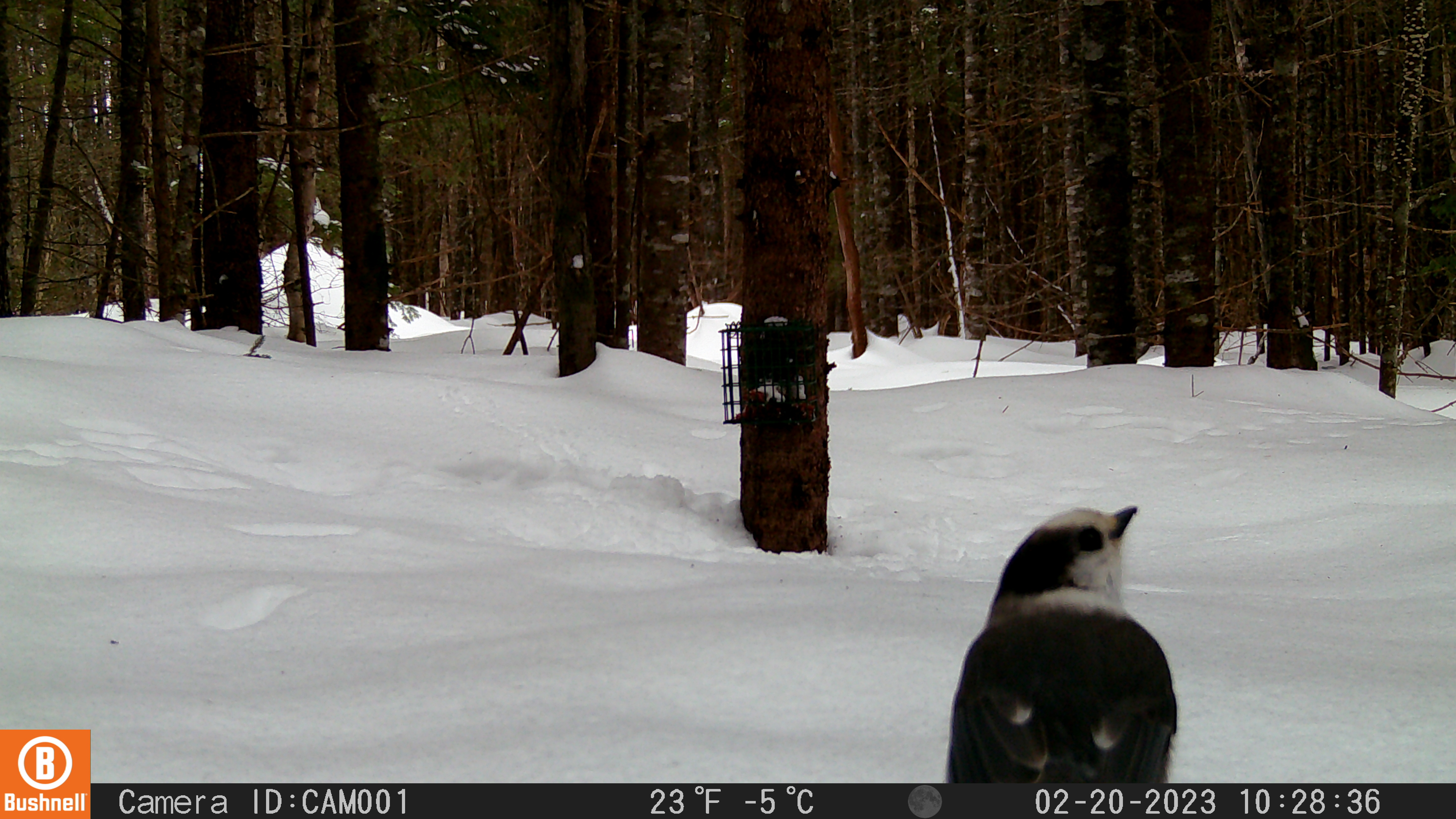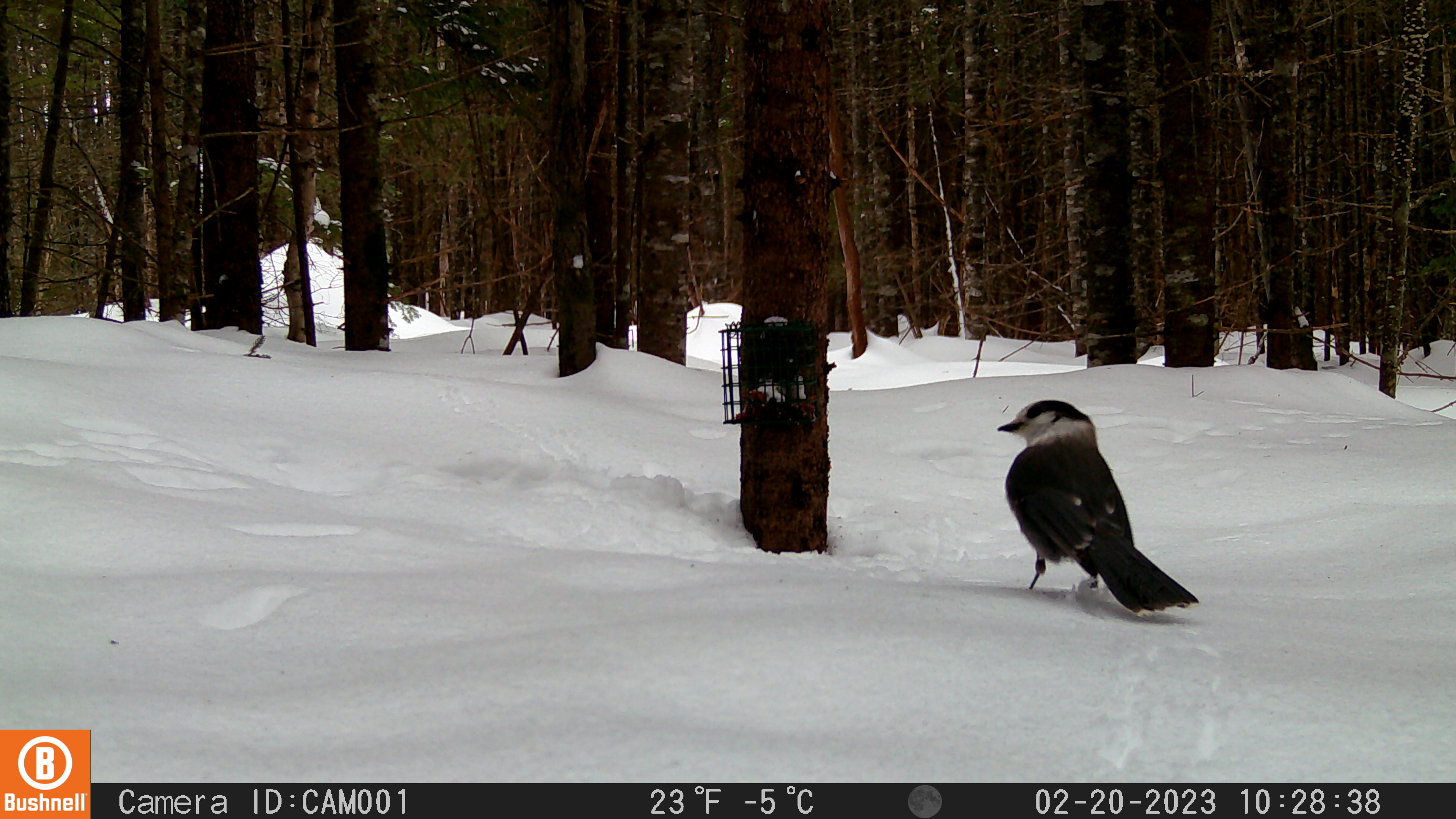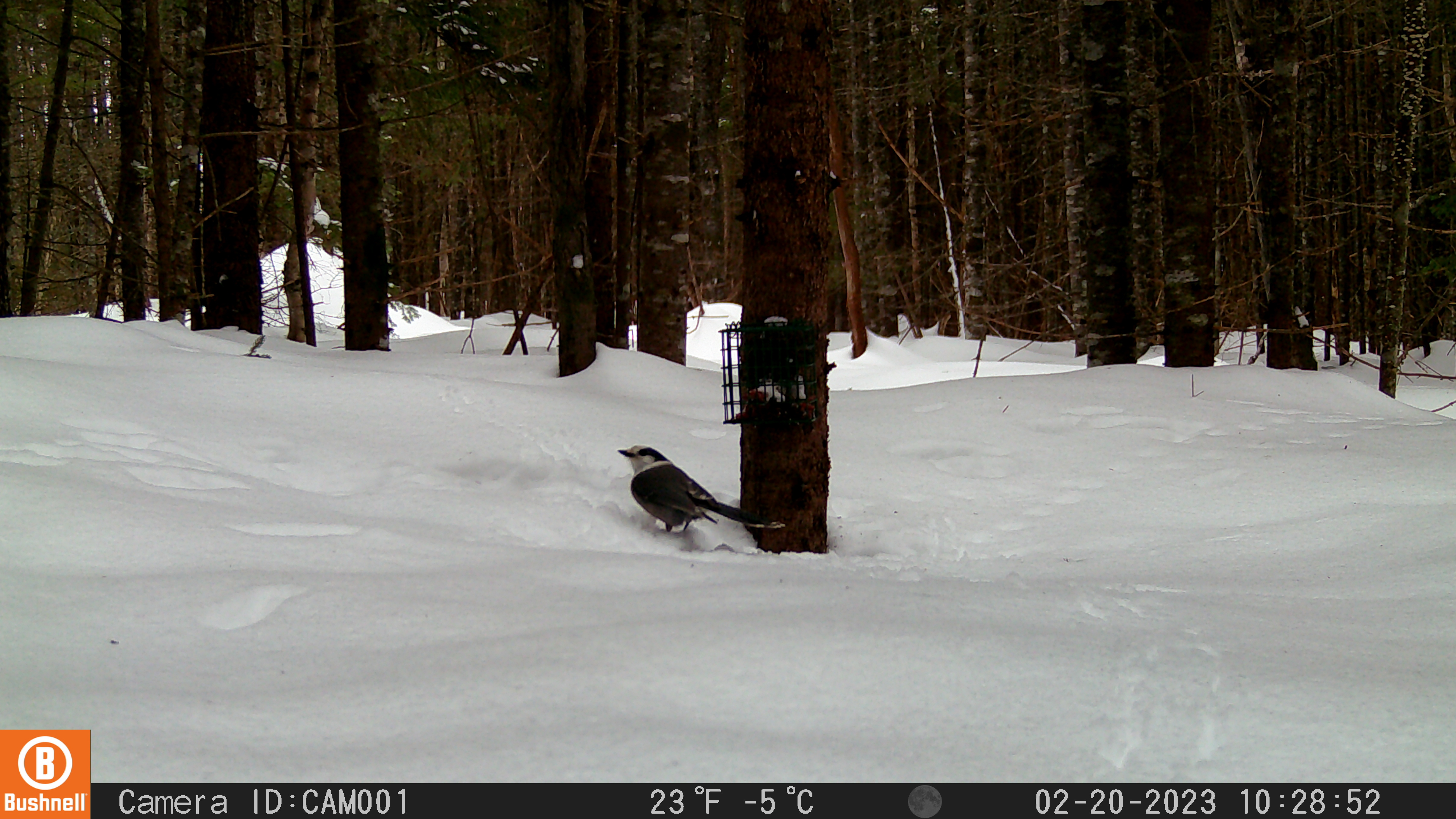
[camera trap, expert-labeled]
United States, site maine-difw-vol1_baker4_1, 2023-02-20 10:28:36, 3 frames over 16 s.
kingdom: Animalia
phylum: Chordata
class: Aves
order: Passeriformes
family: Corvidae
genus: Perisoreus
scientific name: Perisoreus canadensis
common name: canada jay